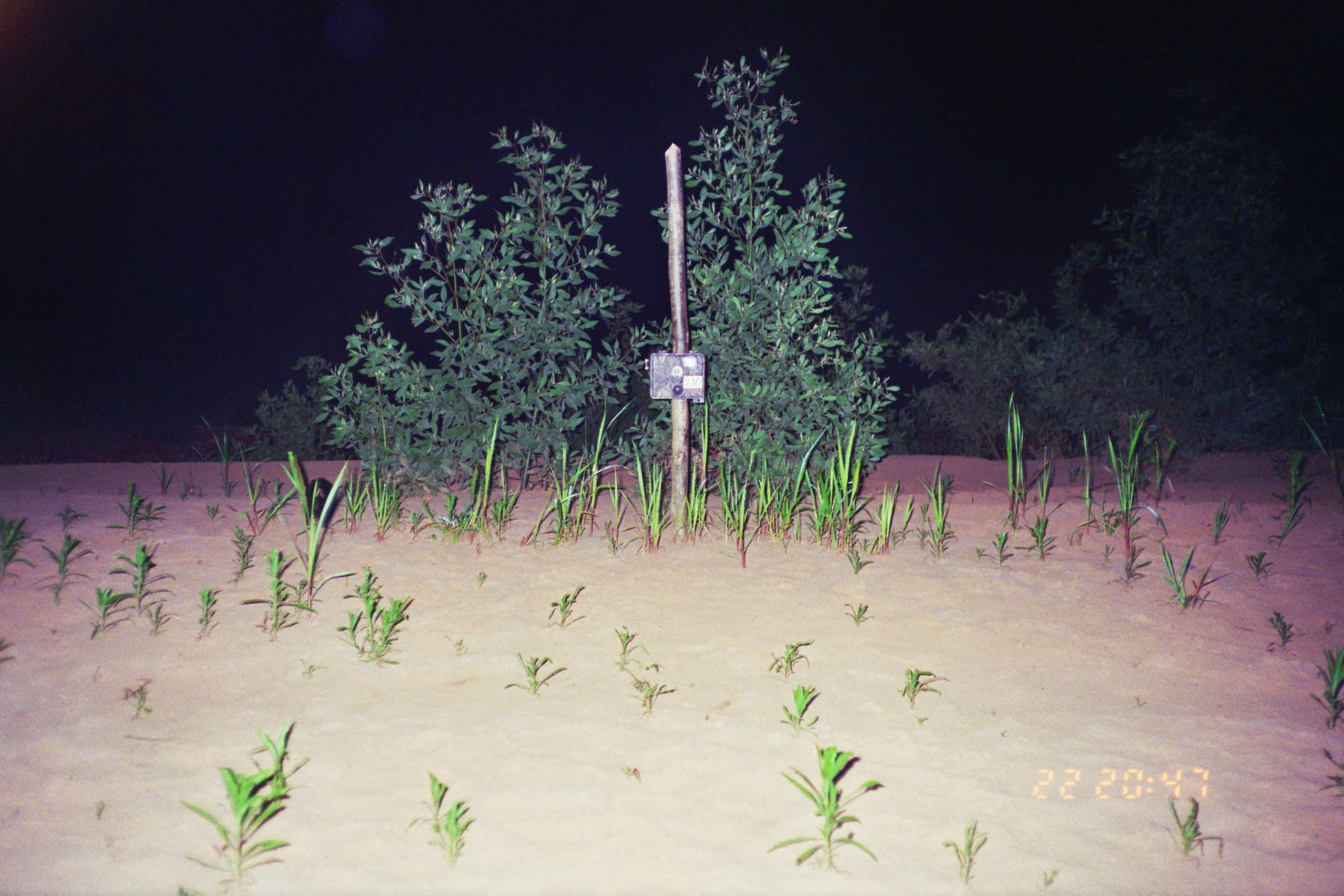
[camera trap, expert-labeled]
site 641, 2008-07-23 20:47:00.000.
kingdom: Animalia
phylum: Chordata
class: Mammalia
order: Didelphimorphia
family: Didelphidae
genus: Didelphis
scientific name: Didelphis marsupialis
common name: southern opossum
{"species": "Didelphis marsupialis (southern opossum)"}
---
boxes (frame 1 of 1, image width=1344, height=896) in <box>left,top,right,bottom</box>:
didelphis marsupialis: <box>305,476,338,529</box>